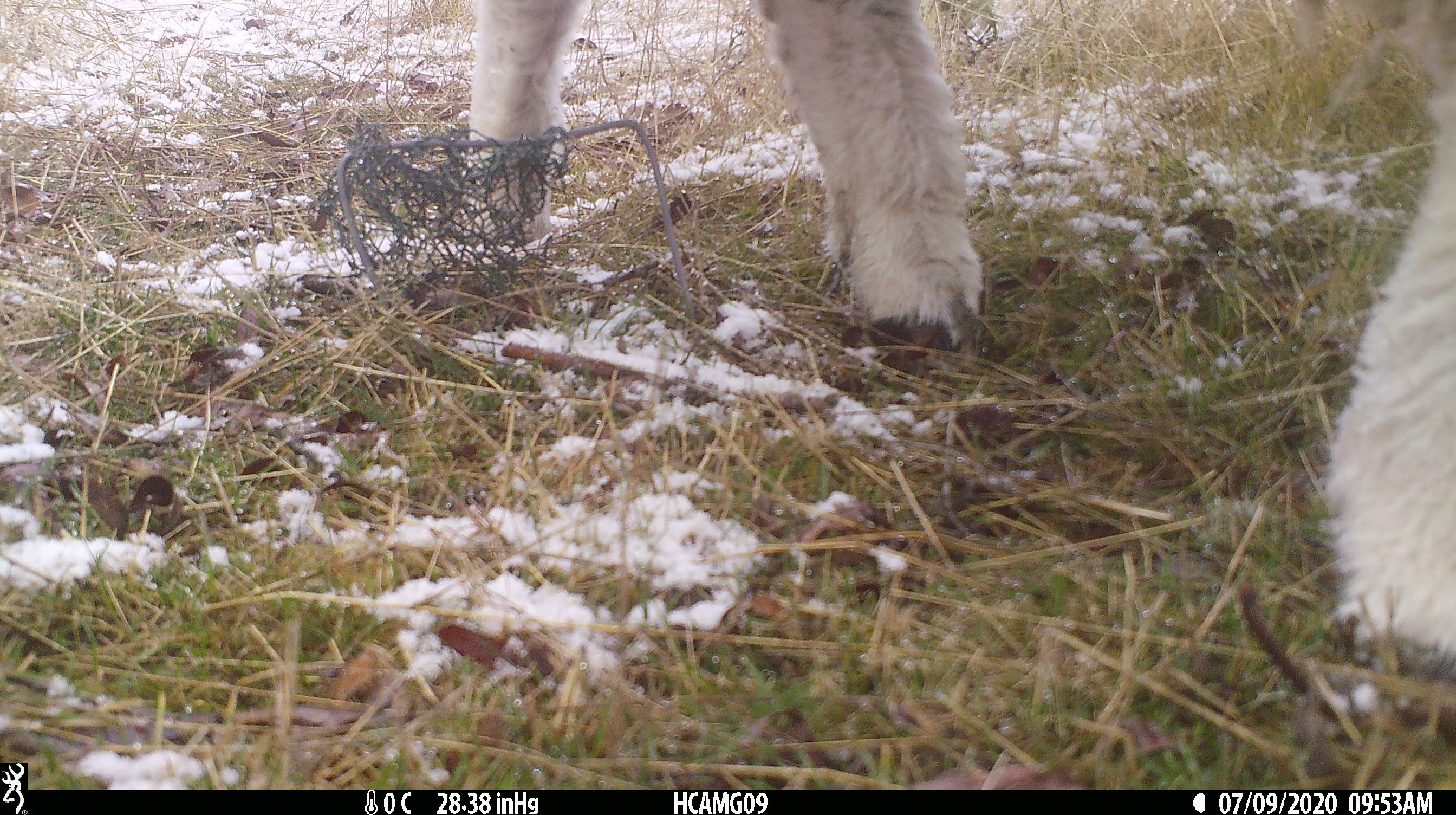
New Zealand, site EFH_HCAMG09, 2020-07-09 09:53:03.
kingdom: Animalia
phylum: Chordata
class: Mammalia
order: Artiodactyla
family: Bovidae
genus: Ovis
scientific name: Ovis aries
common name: domestic sheep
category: sheep